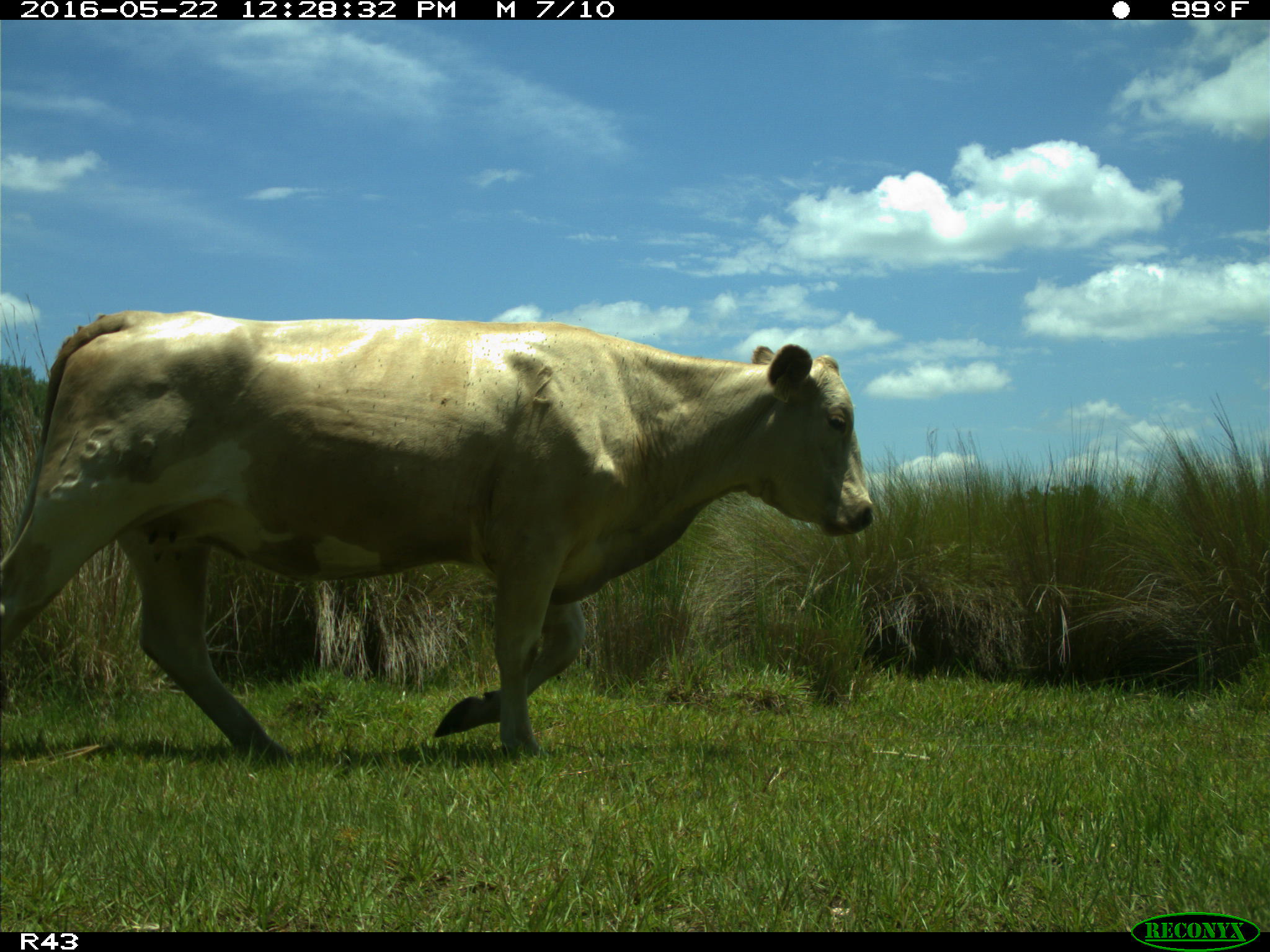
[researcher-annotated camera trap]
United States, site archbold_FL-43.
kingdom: Animalia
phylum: Chordata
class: Mammalia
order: Artiodactyla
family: Bovidae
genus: Bos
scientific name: Bos taurus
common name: domestic cow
Bos taurus (domestic cow).